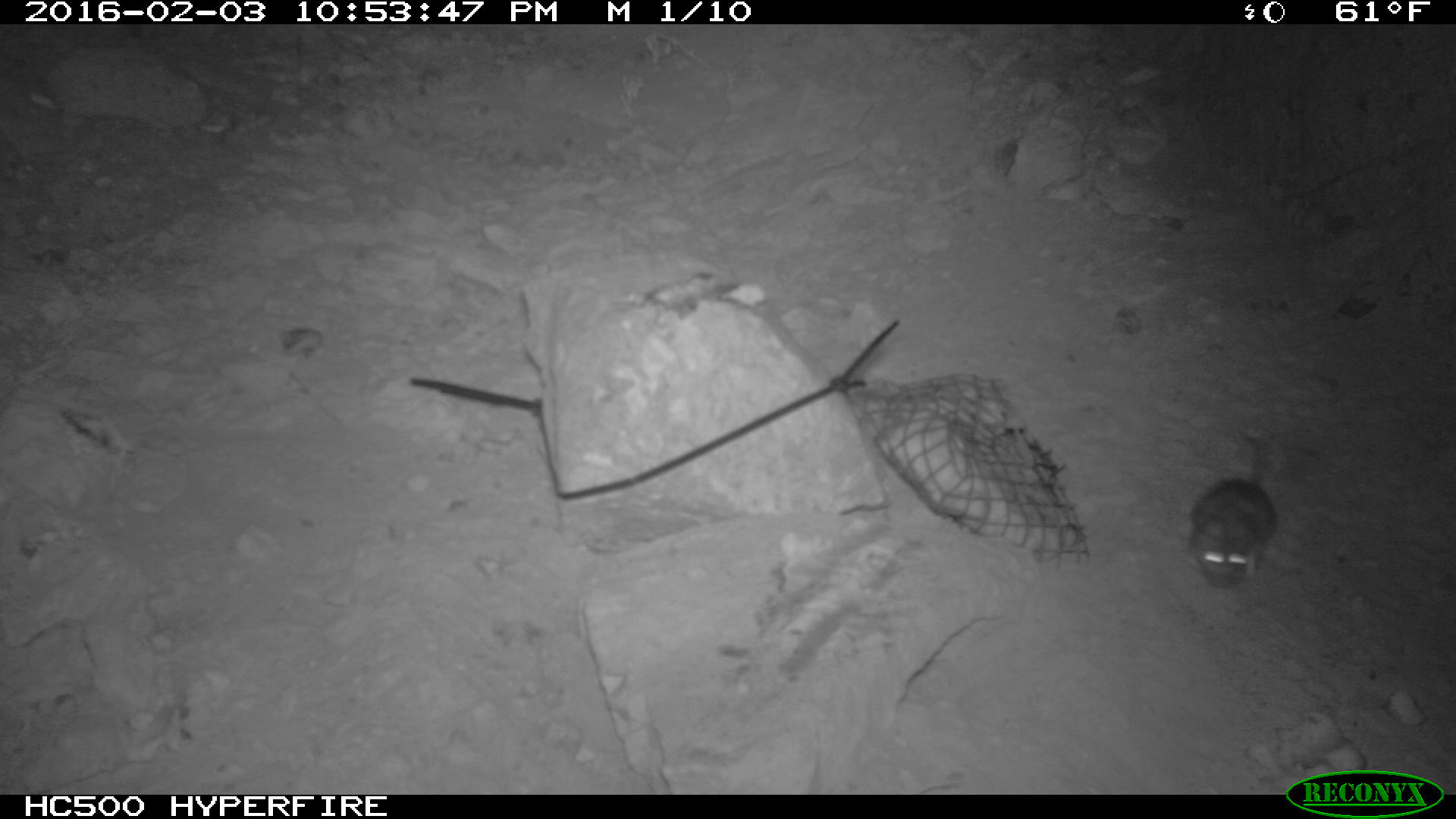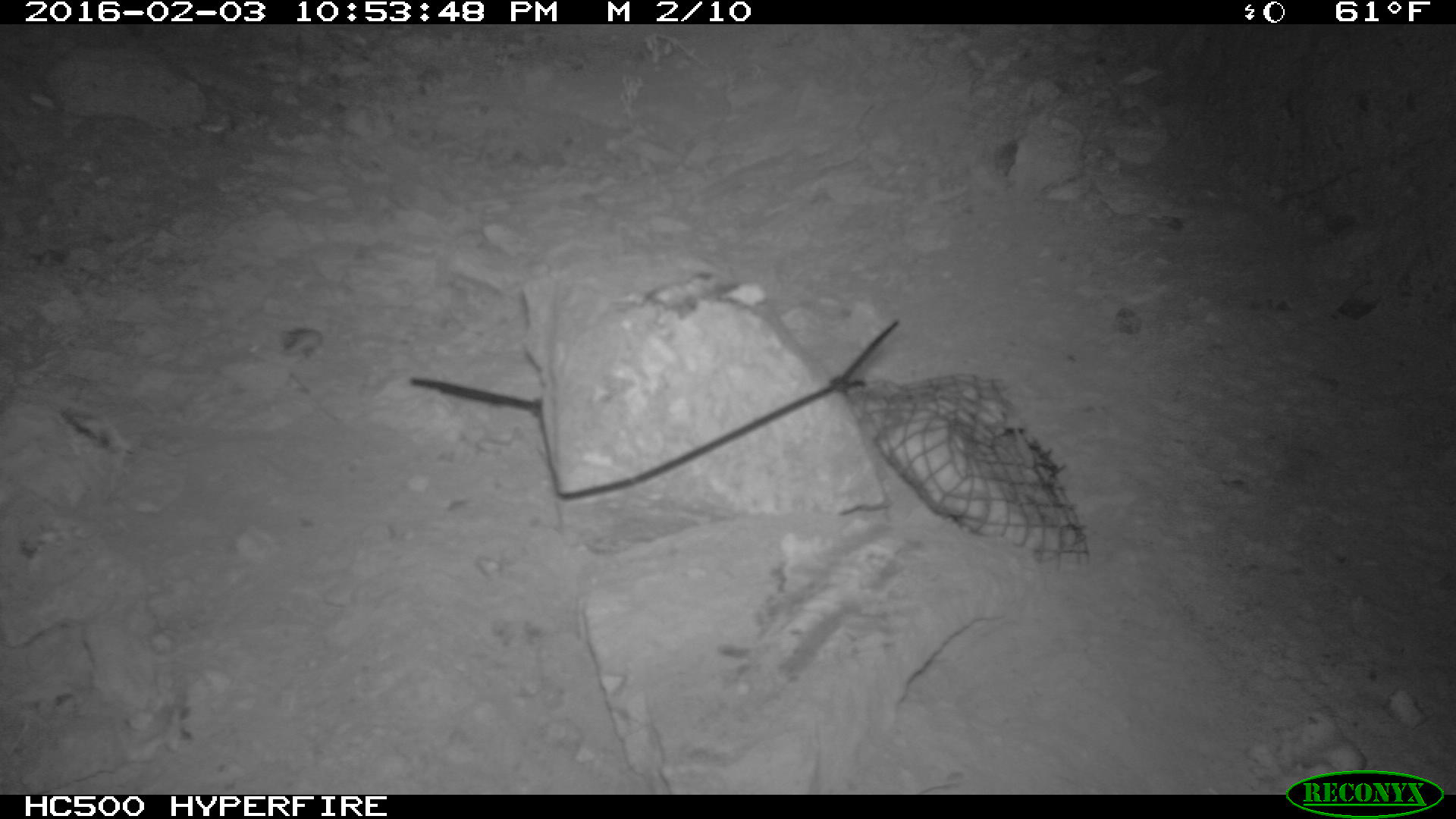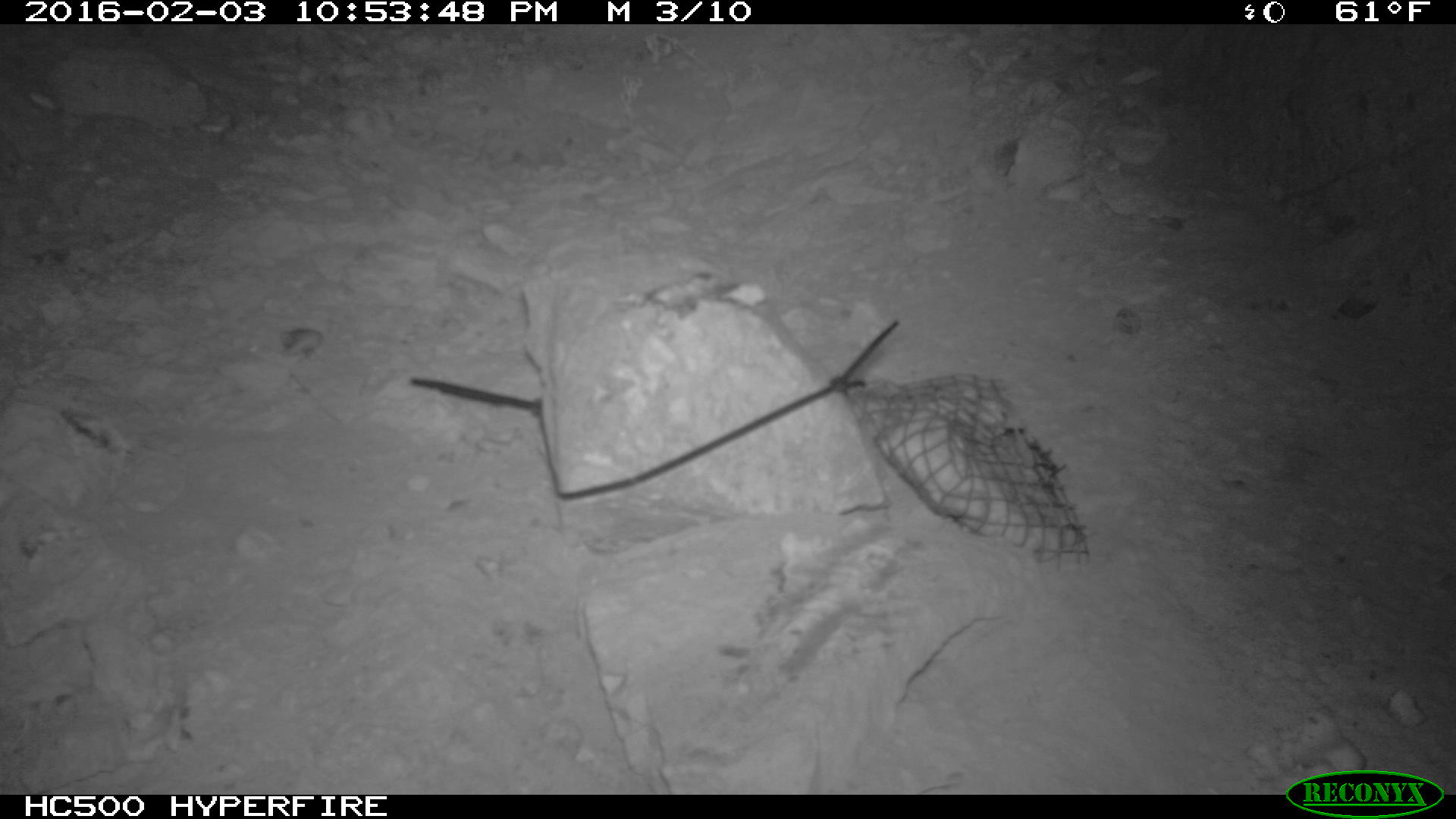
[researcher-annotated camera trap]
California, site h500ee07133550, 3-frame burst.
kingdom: Animalia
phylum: Chordata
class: Mammalia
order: Rodentia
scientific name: Rodentia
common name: rodent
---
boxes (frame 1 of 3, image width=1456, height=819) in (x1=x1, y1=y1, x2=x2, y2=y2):
rodent: (x1=1188, y1=432, x2=1277, y2=585)